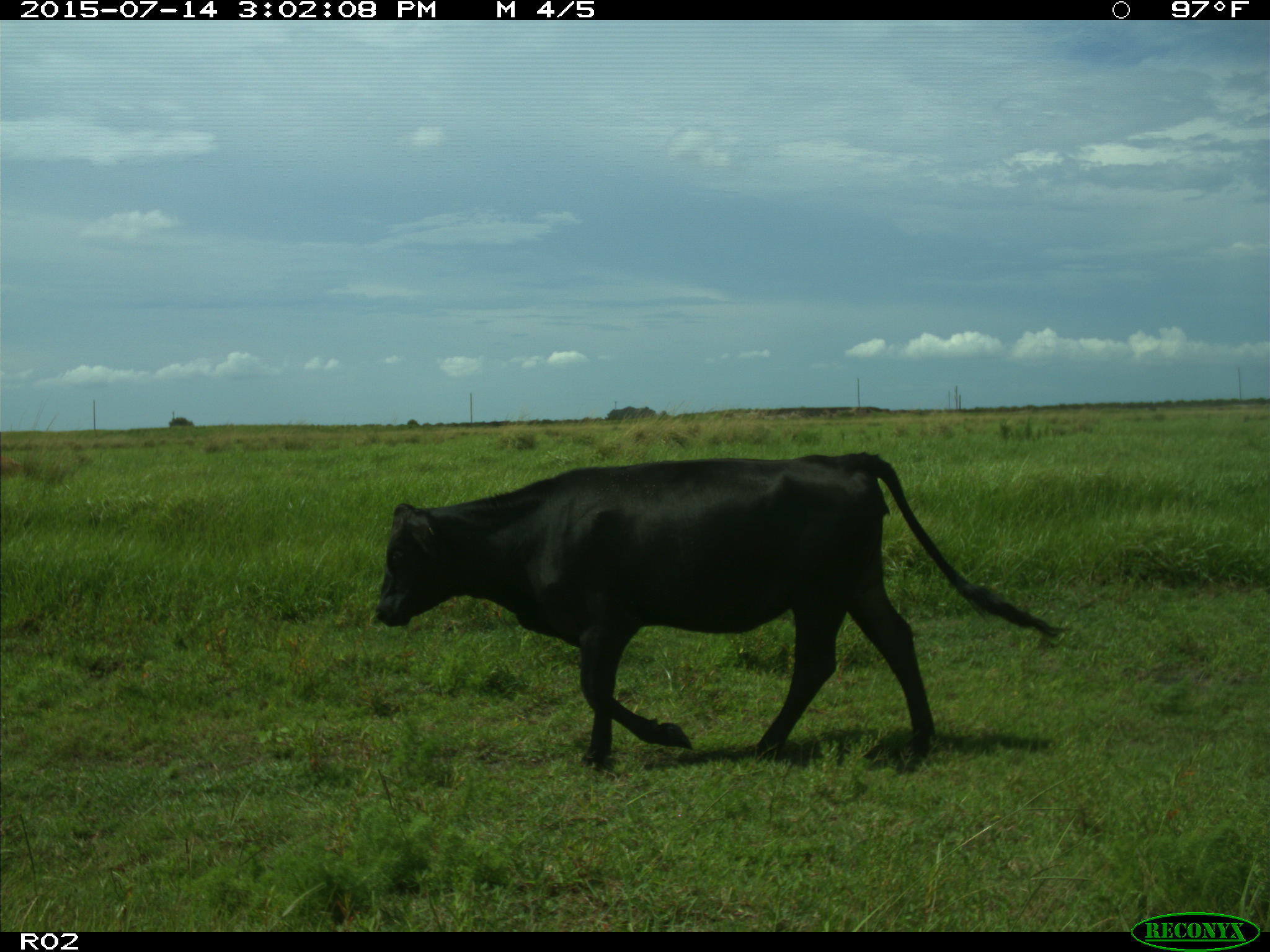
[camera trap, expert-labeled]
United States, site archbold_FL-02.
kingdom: Animalia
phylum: Chordata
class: Mammalia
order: Artiodactyla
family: Bovidae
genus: Bos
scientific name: Bos taurus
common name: domestic cow